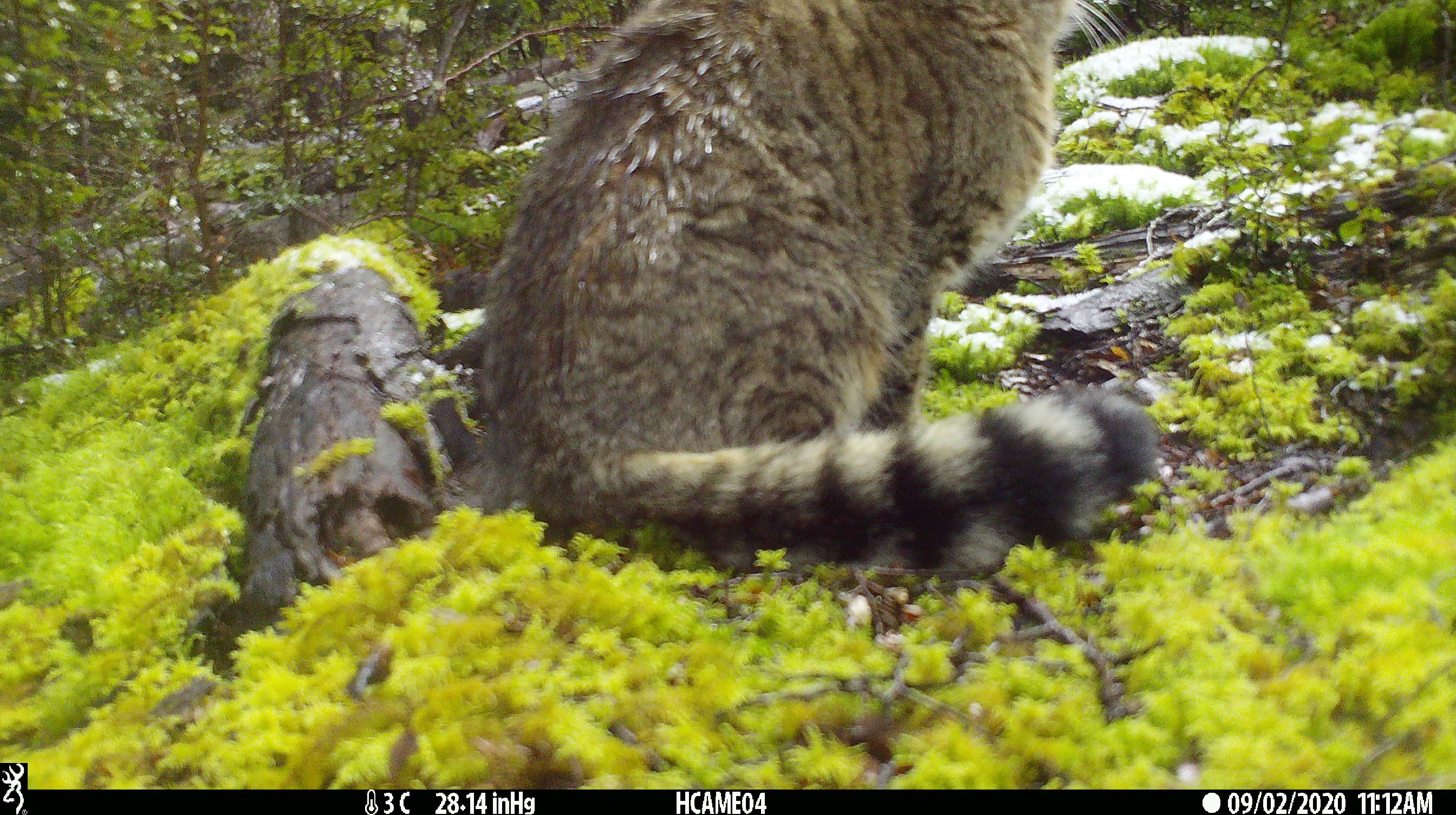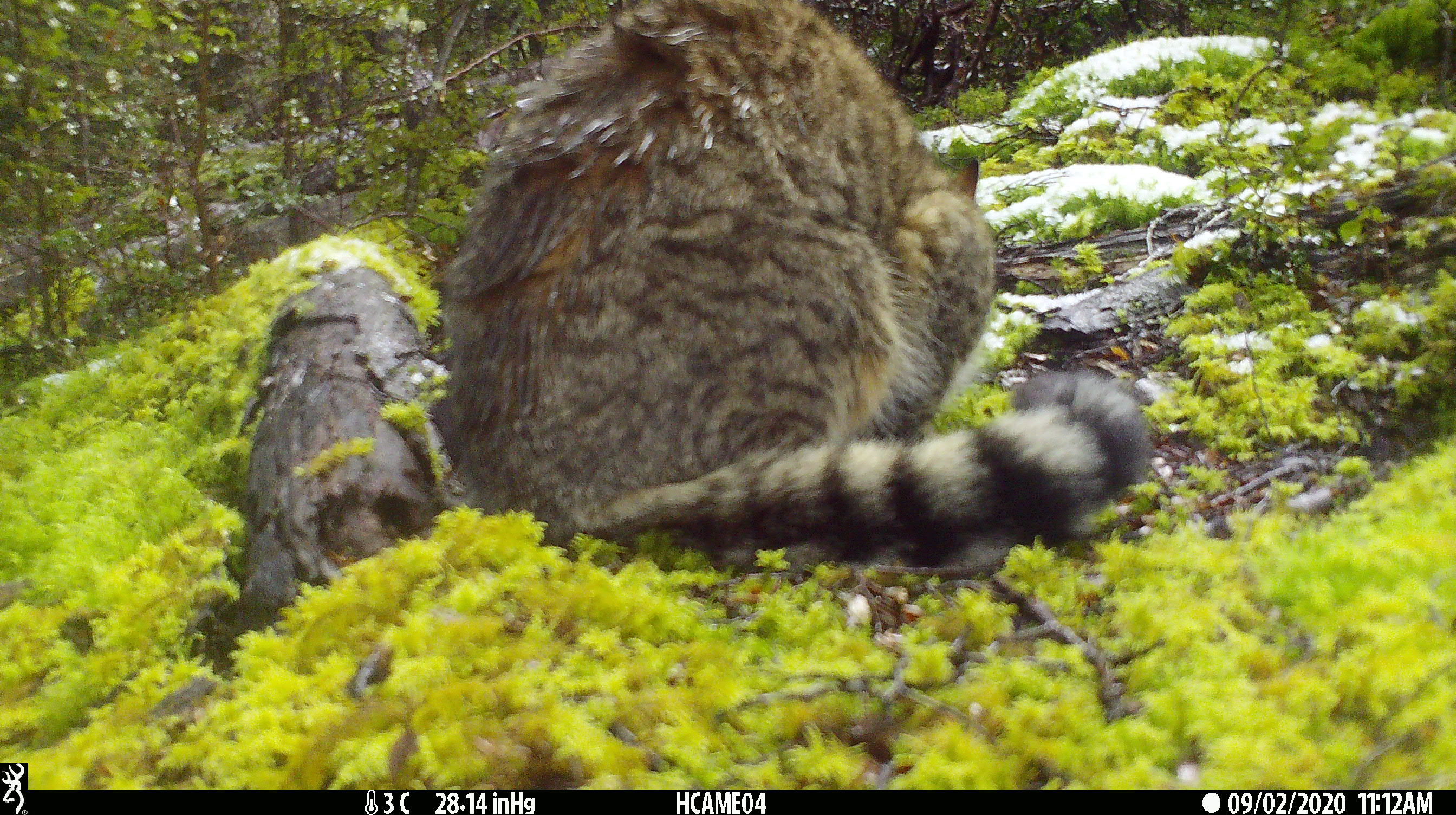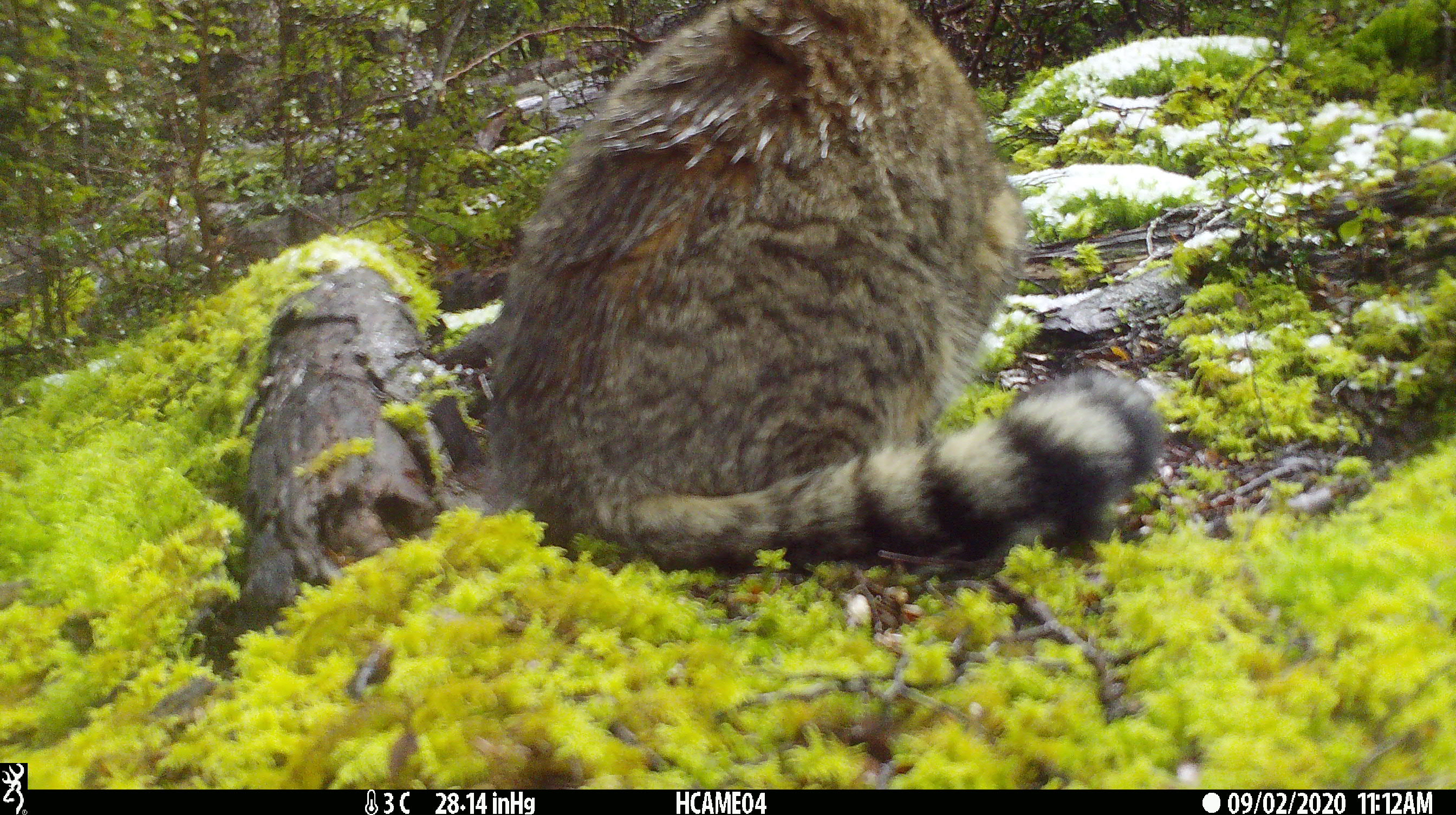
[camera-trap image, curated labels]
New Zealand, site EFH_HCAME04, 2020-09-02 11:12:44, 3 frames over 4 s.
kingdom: Animalia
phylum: Chordata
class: Mammalia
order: Carnivora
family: Felidae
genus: Felis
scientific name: Felis catus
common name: domestic cat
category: cat